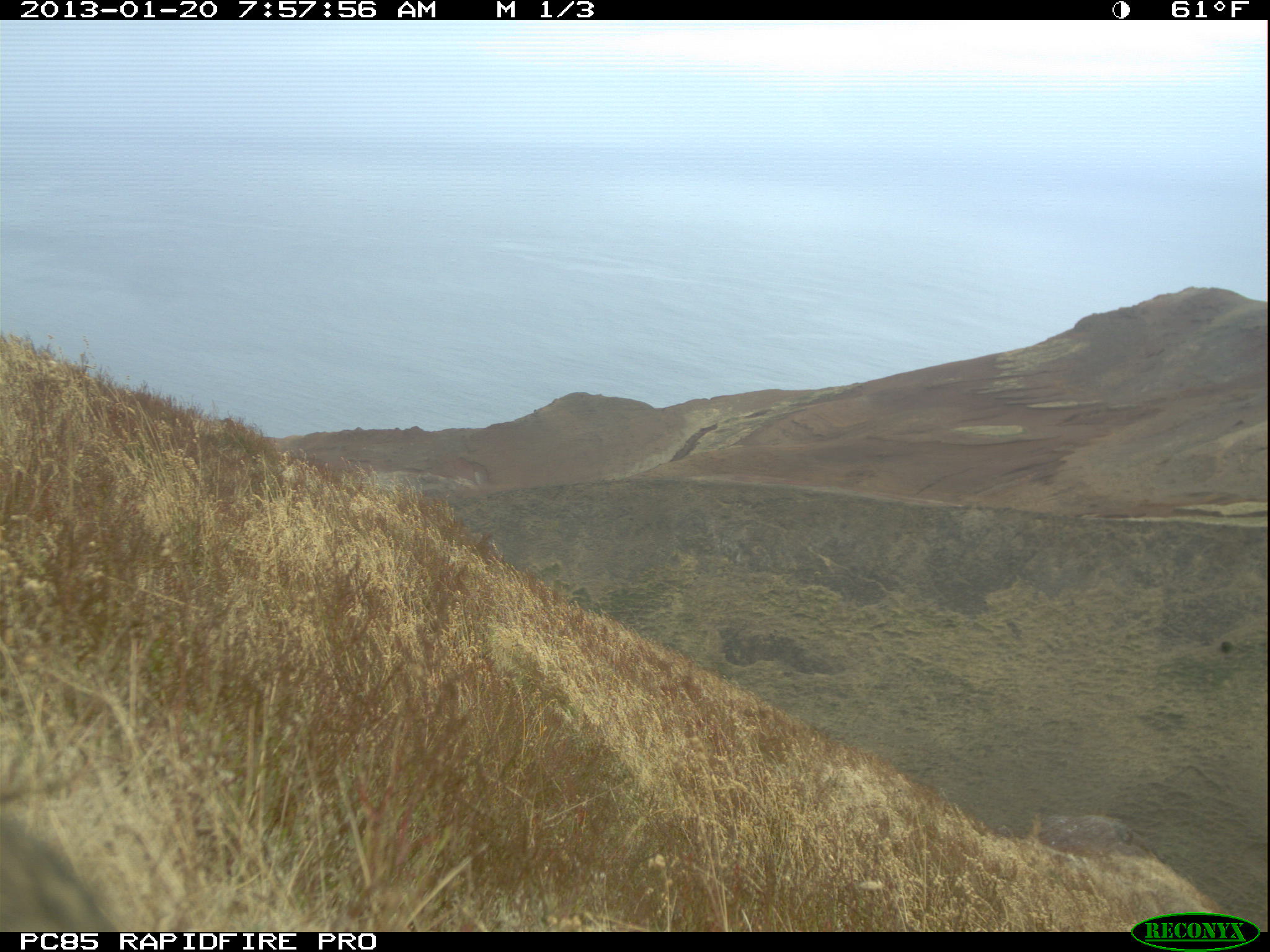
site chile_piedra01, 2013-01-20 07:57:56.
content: unidentified animal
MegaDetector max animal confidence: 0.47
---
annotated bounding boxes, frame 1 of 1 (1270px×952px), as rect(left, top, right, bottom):
unknown: rect(0, 795, 125, 933)